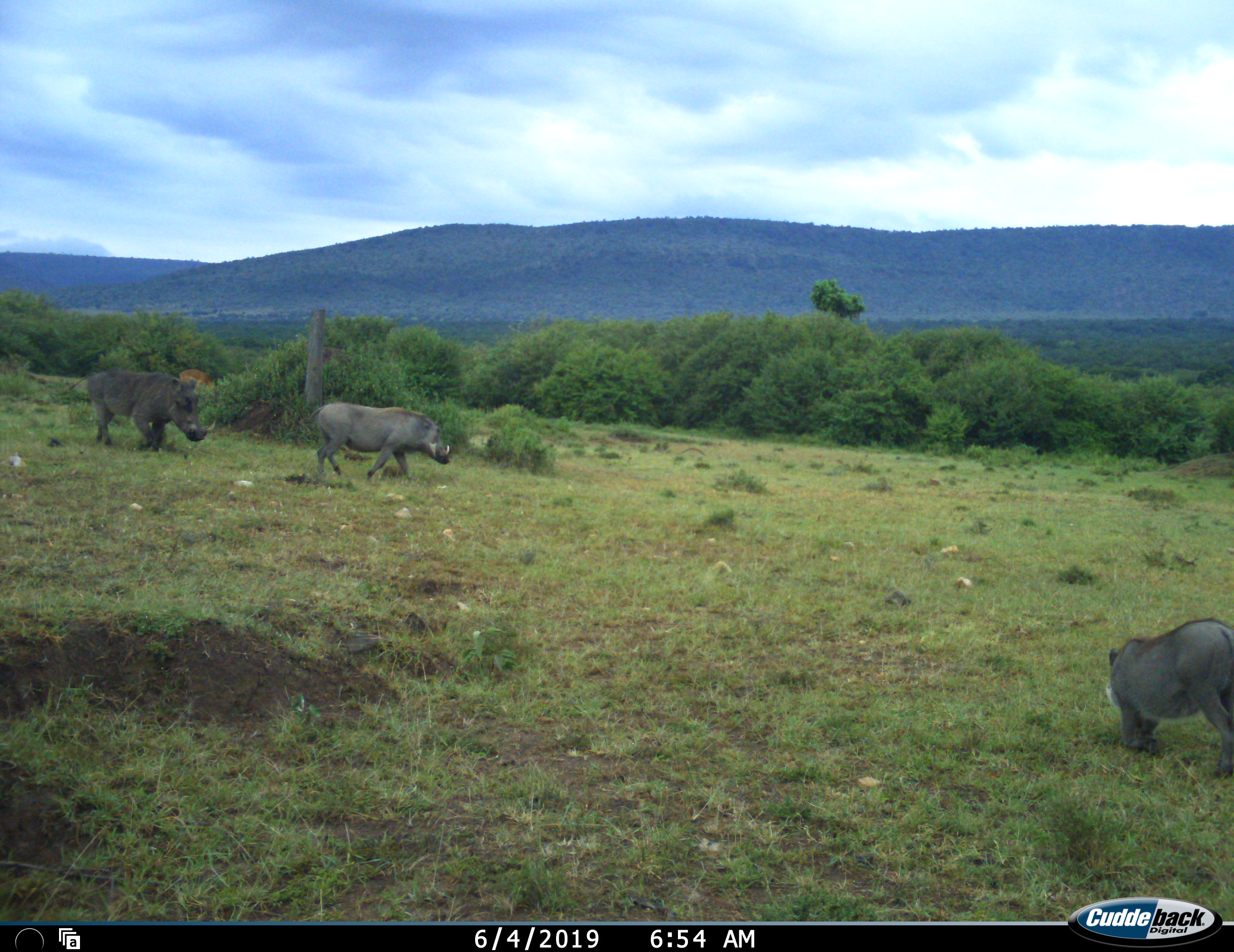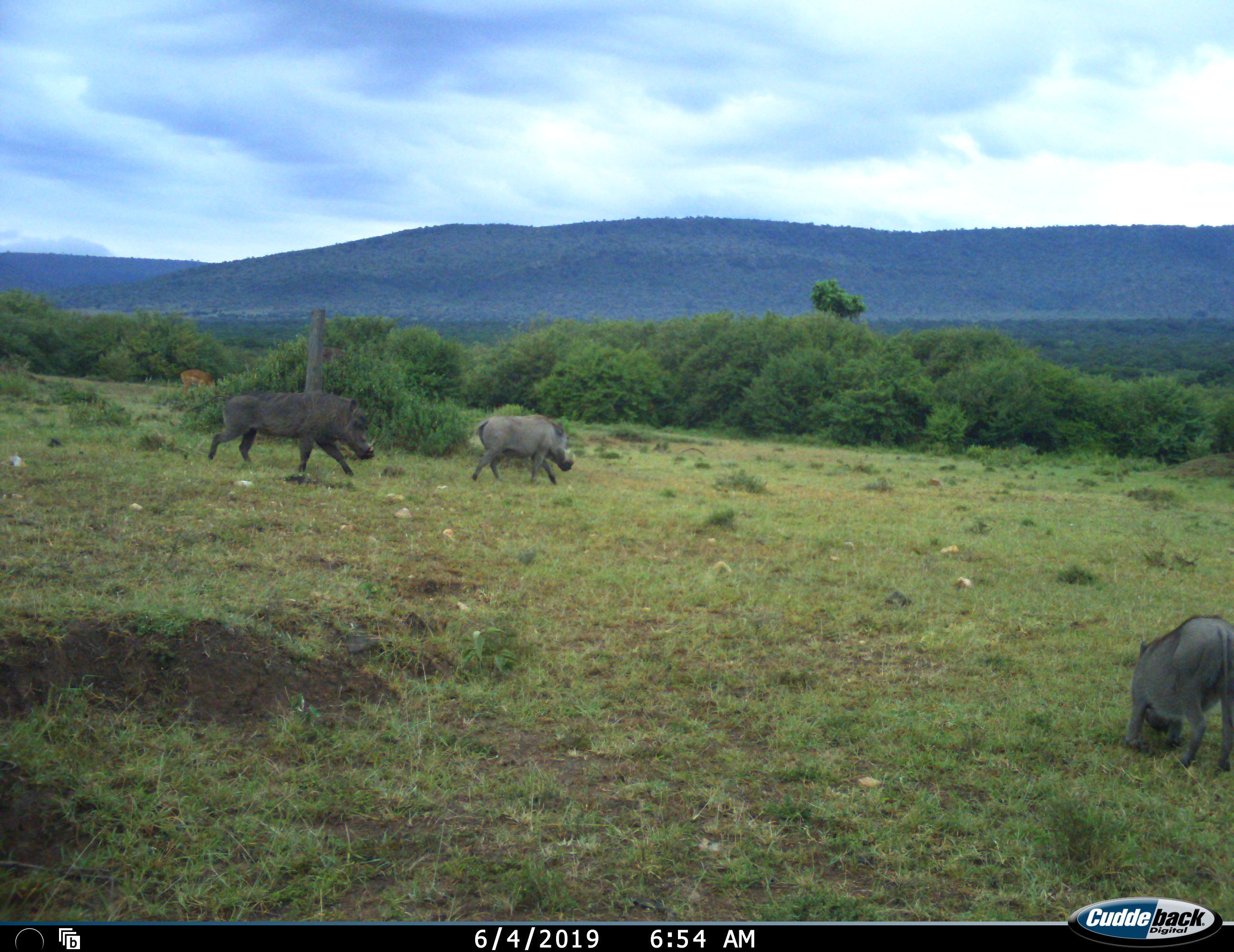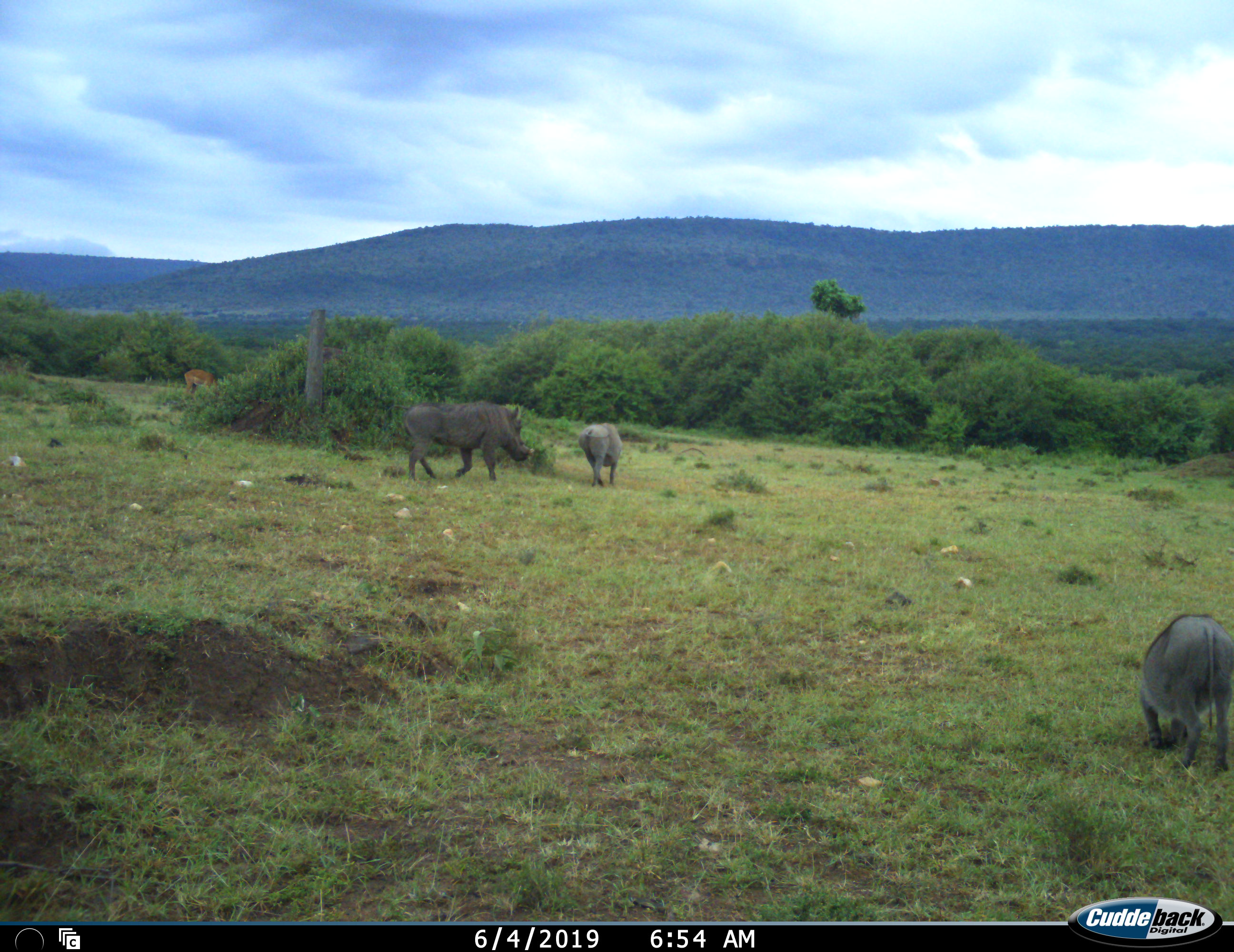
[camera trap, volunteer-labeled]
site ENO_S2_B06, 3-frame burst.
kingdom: Animalia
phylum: Chordata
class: Mammalia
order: Artiodactyla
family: Bovidae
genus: Aepyceros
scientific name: Aepyceros melampus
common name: impala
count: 1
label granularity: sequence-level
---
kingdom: Animalia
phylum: Chordata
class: Mammalia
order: Artiodactyla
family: Suidae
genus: Phacochoerus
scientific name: Phacochoerus africanus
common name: warthog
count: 3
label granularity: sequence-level